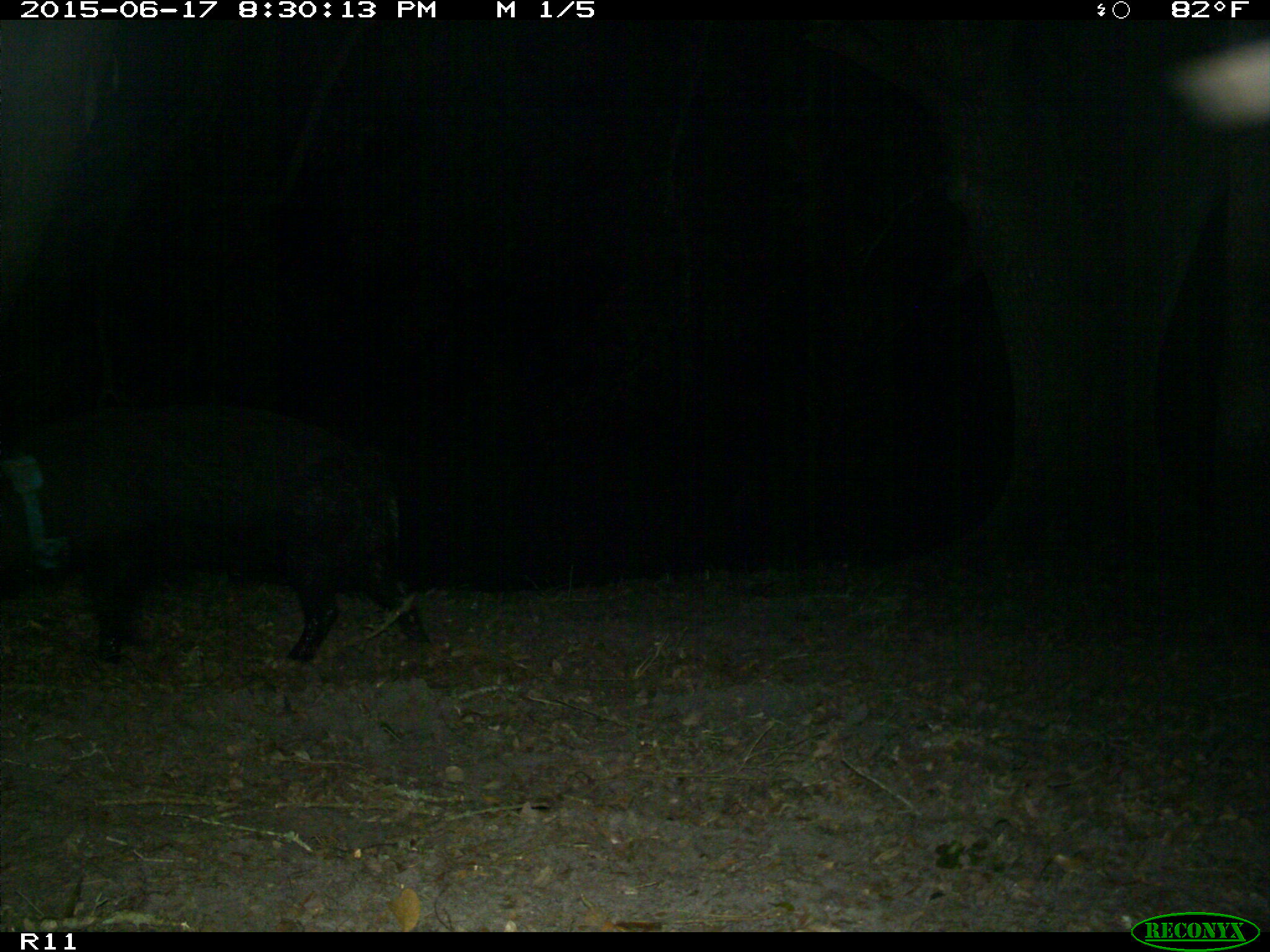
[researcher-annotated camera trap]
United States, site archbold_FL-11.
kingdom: Animalia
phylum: Chordata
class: Mammalia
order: Artiodactyla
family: Suidae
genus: Sus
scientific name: Sus scrofa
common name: wild boar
Sus scrofa (wild boar).